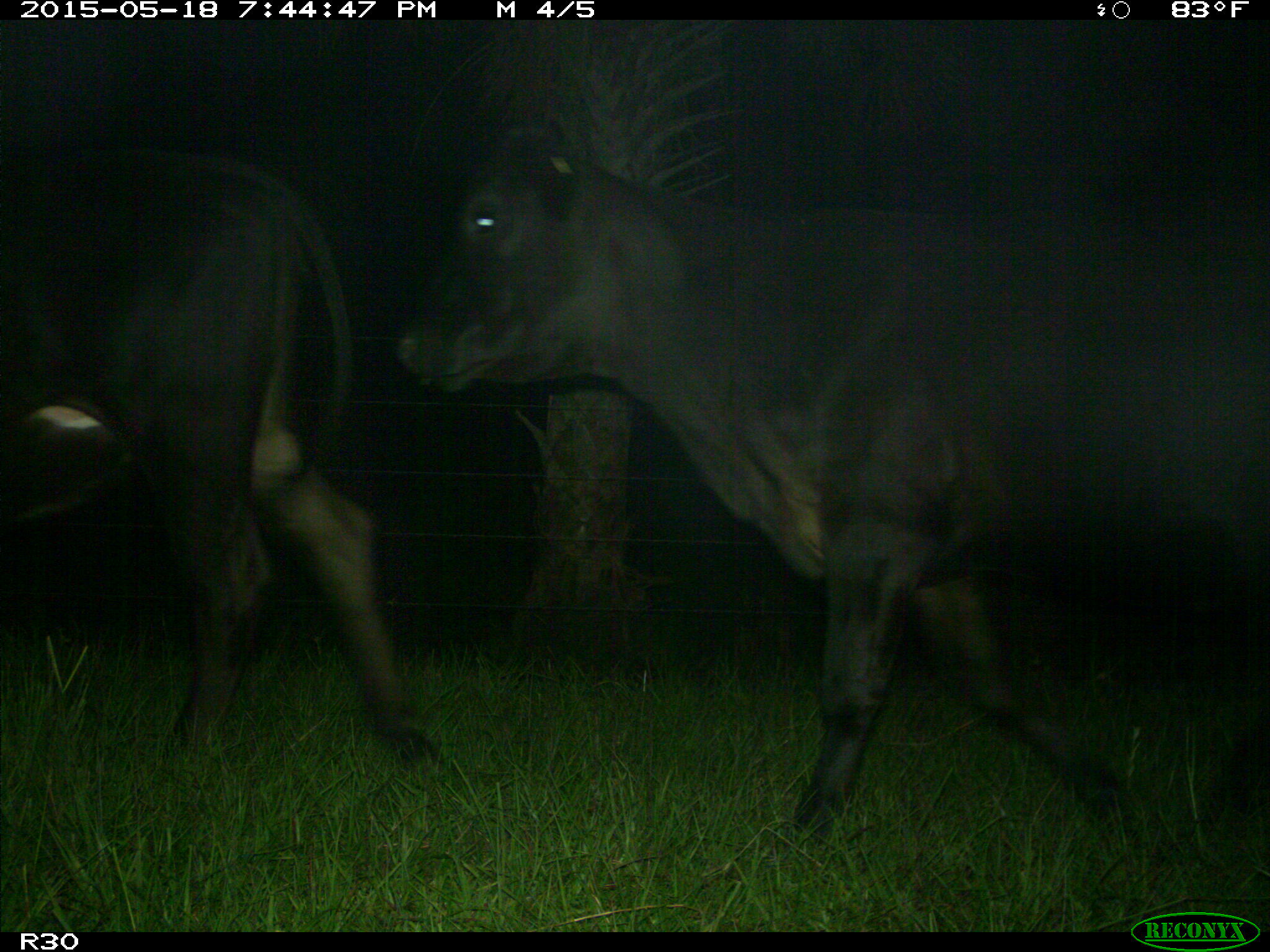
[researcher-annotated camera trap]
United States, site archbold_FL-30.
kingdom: Animalia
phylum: Chordata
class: Mammalia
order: Artiodactyla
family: Bovidae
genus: Bos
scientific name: Bos taurus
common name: domestic cow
Bos taurus (domestic cow).